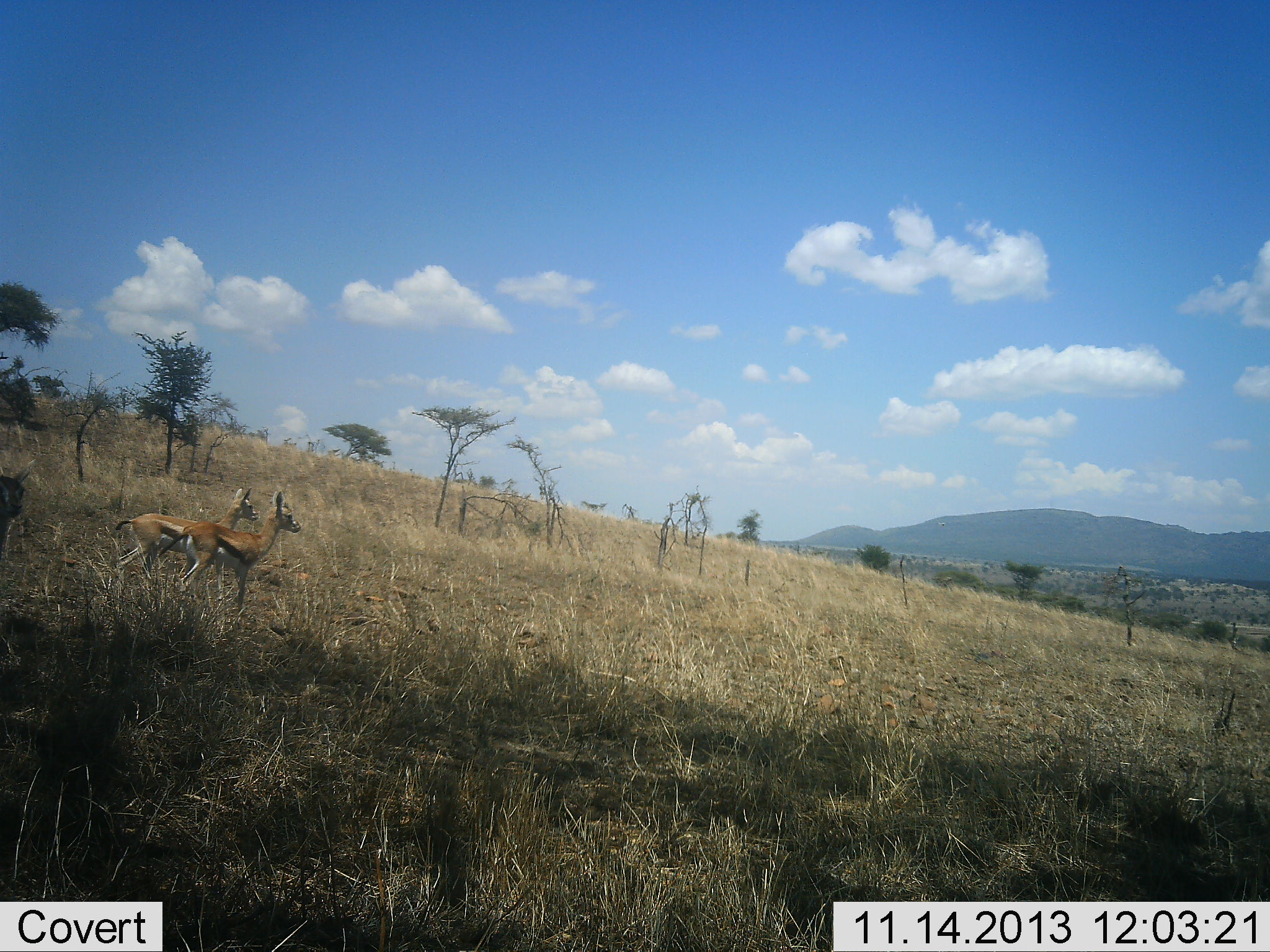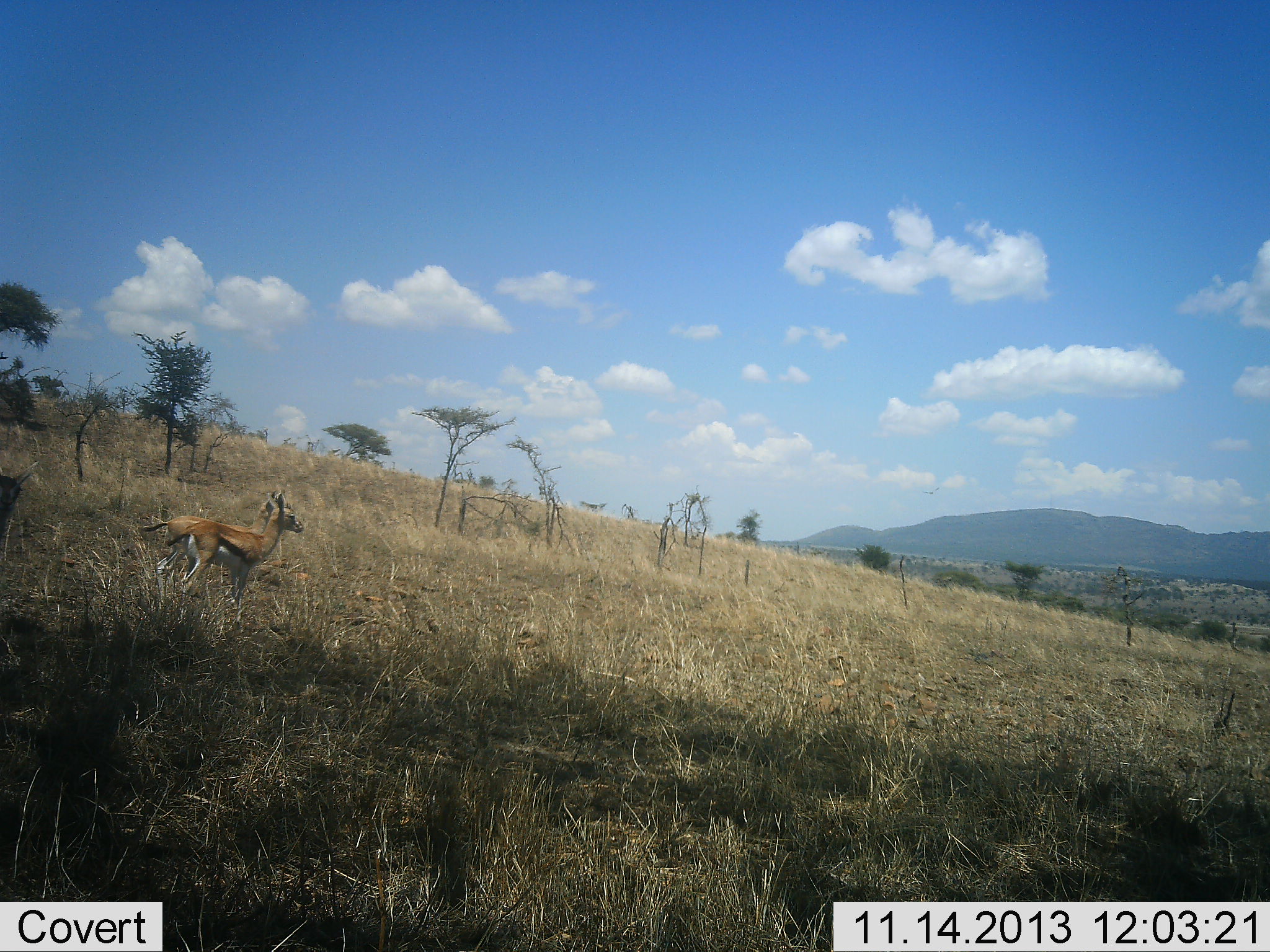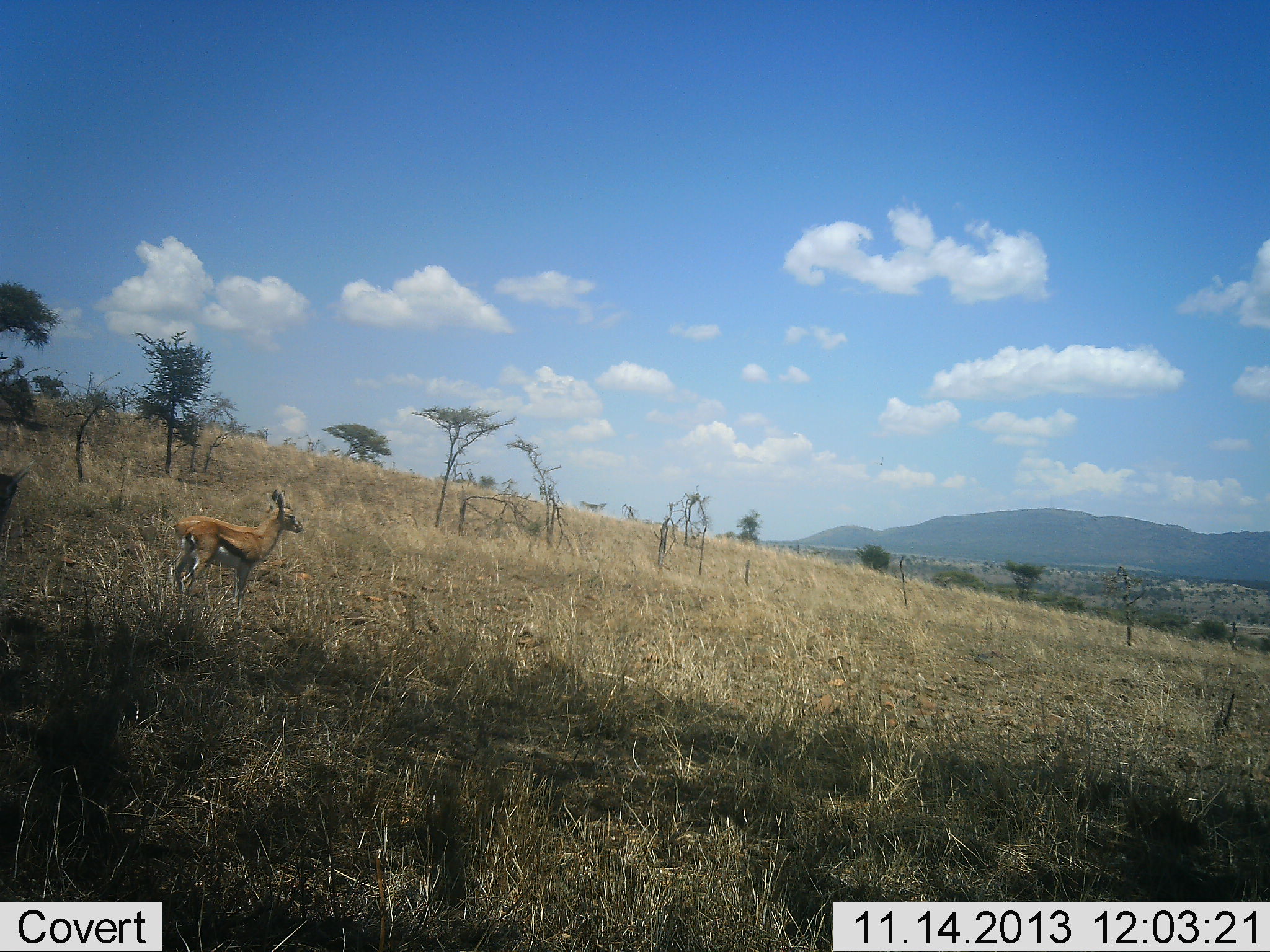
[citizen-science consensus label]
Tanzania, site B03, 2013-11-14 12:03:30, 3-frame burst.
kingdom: Animalia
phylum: Chordata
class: Mammalia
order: Artiodactyla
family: Bovidae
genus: Eudorcas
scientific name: Eudorcas thomsonii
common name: thomson's gazelle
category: gazellethomsons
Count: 3.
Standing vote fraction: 60%.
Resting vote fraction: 0%.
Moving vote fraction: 50%.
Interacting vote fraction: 0%.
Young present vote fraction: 0%.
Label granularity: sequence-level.